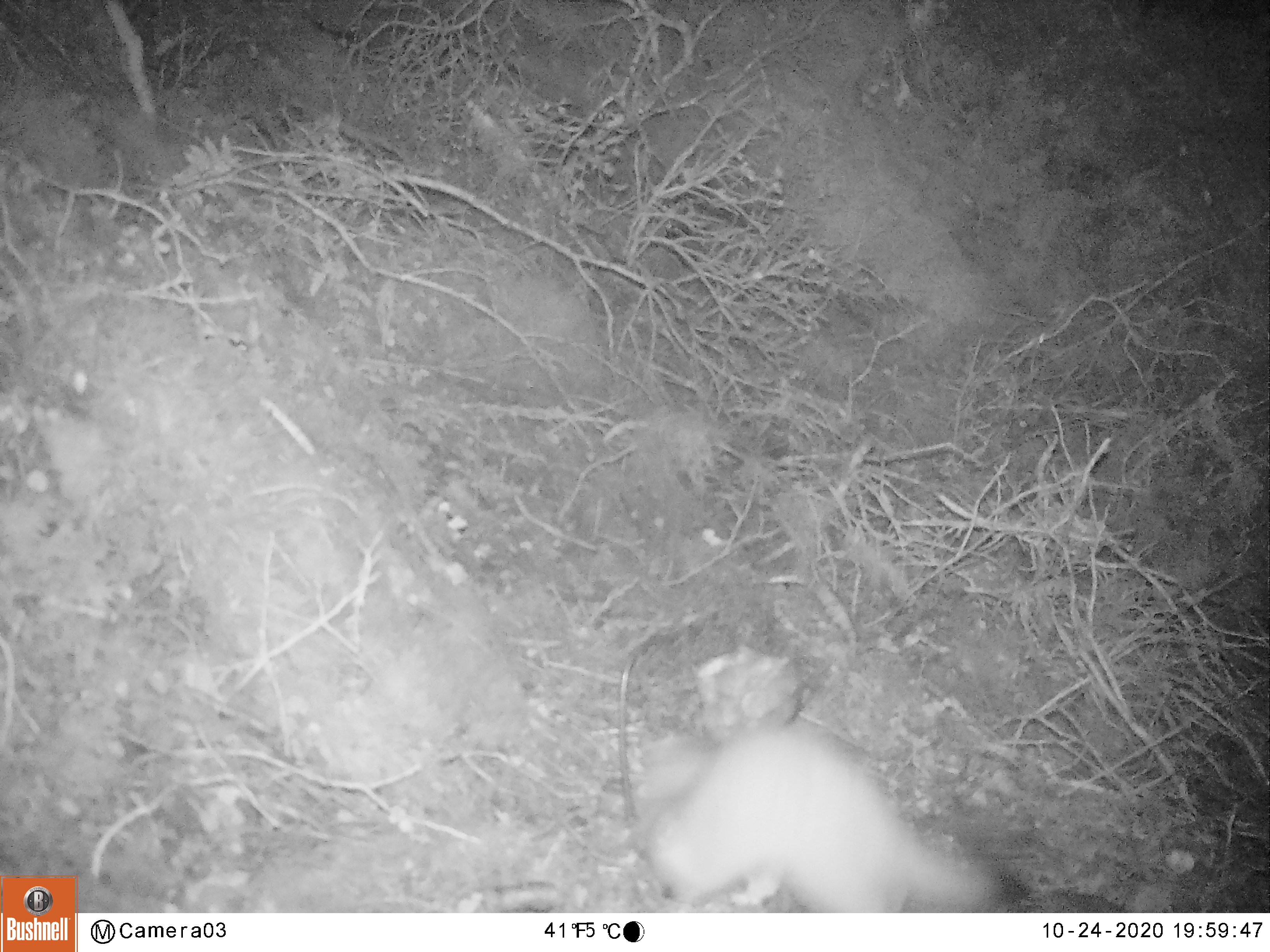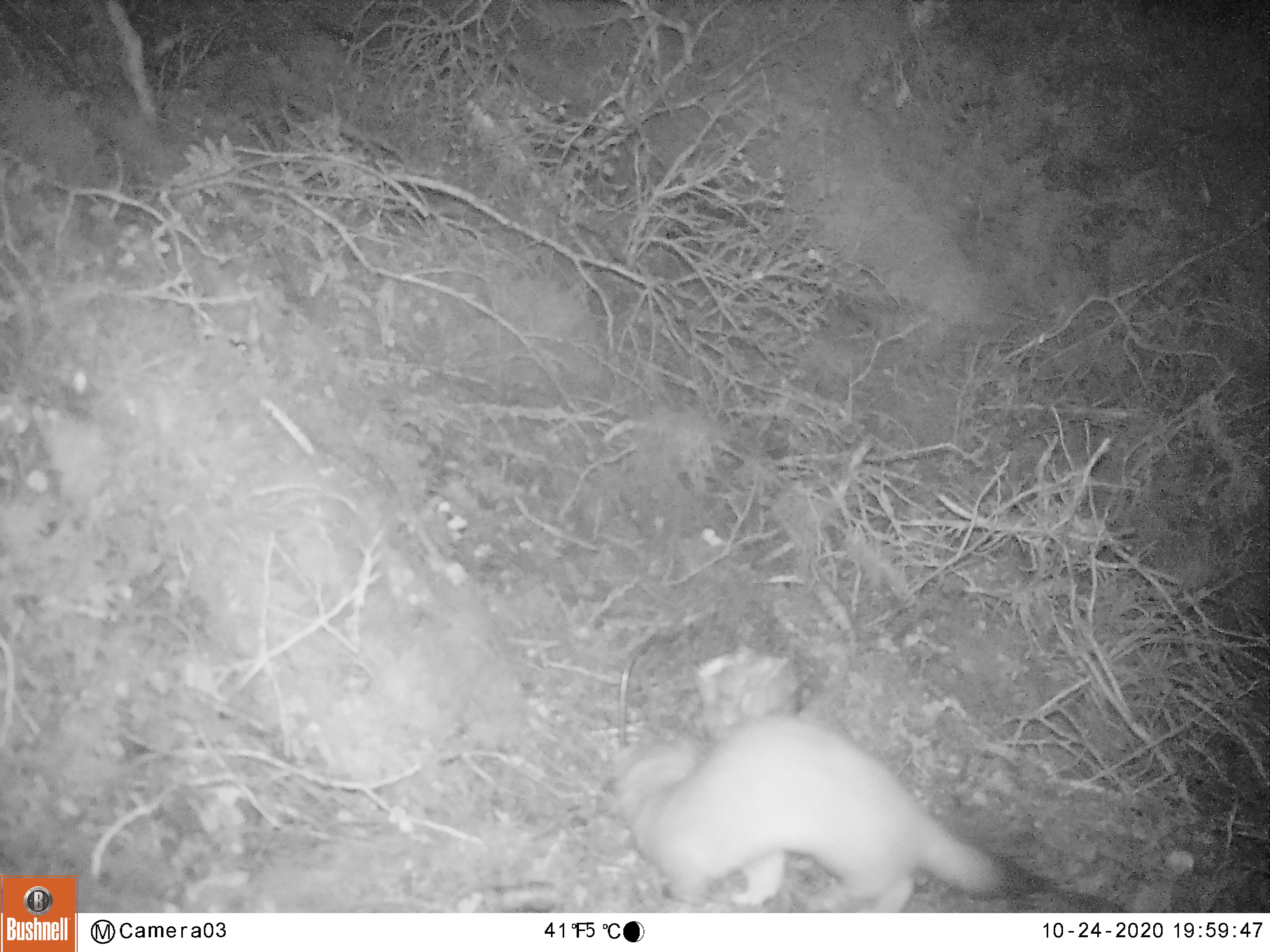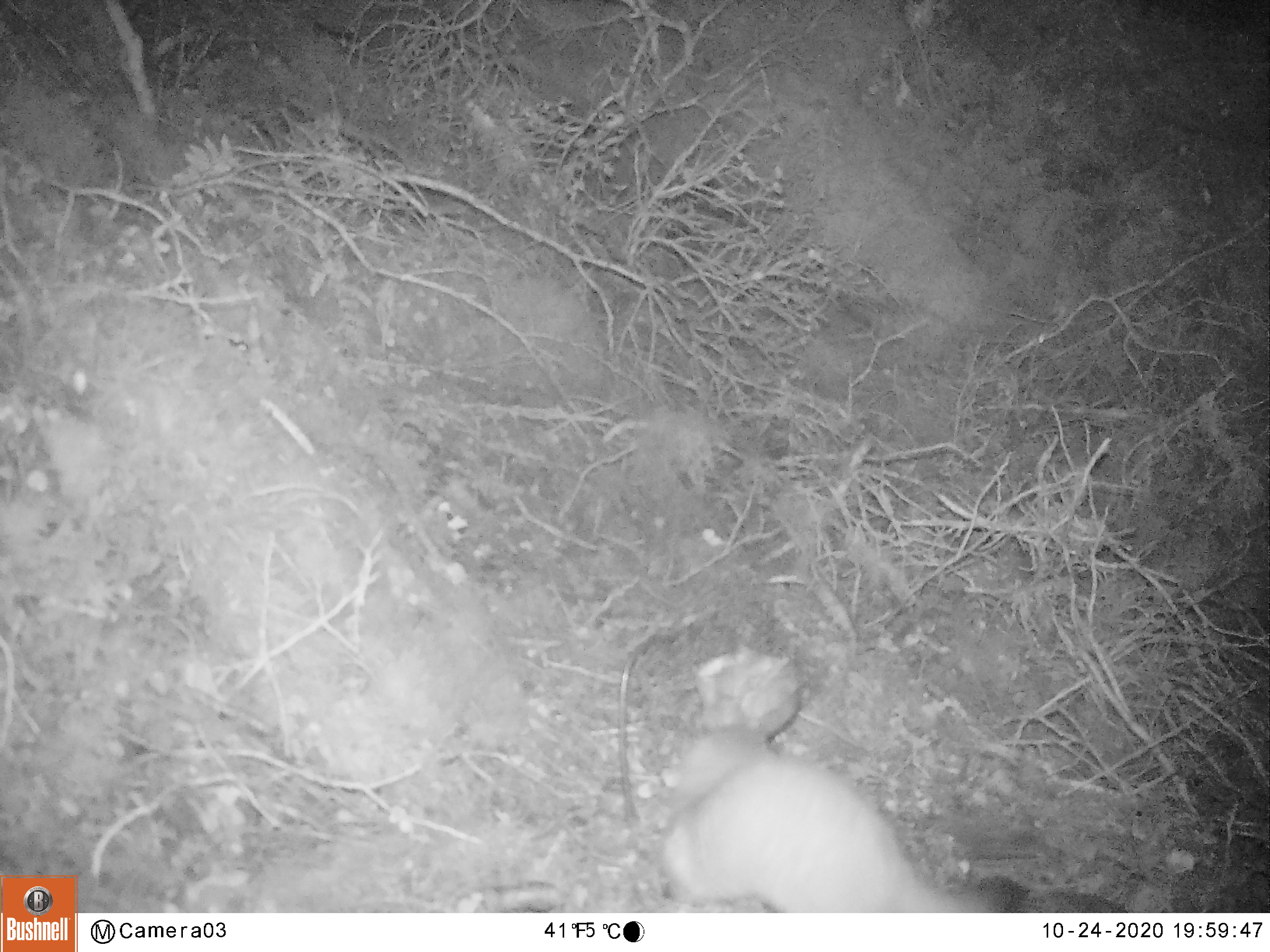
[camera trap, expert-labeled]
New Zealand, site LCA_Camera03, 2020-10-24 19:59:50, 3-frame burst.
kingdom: Animalia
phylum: Chordata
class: Mammalia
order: Carnivora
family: Mustelidae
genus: Mustela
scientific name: Mustela erminea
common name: stoat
Stoat (Mustela erminea).